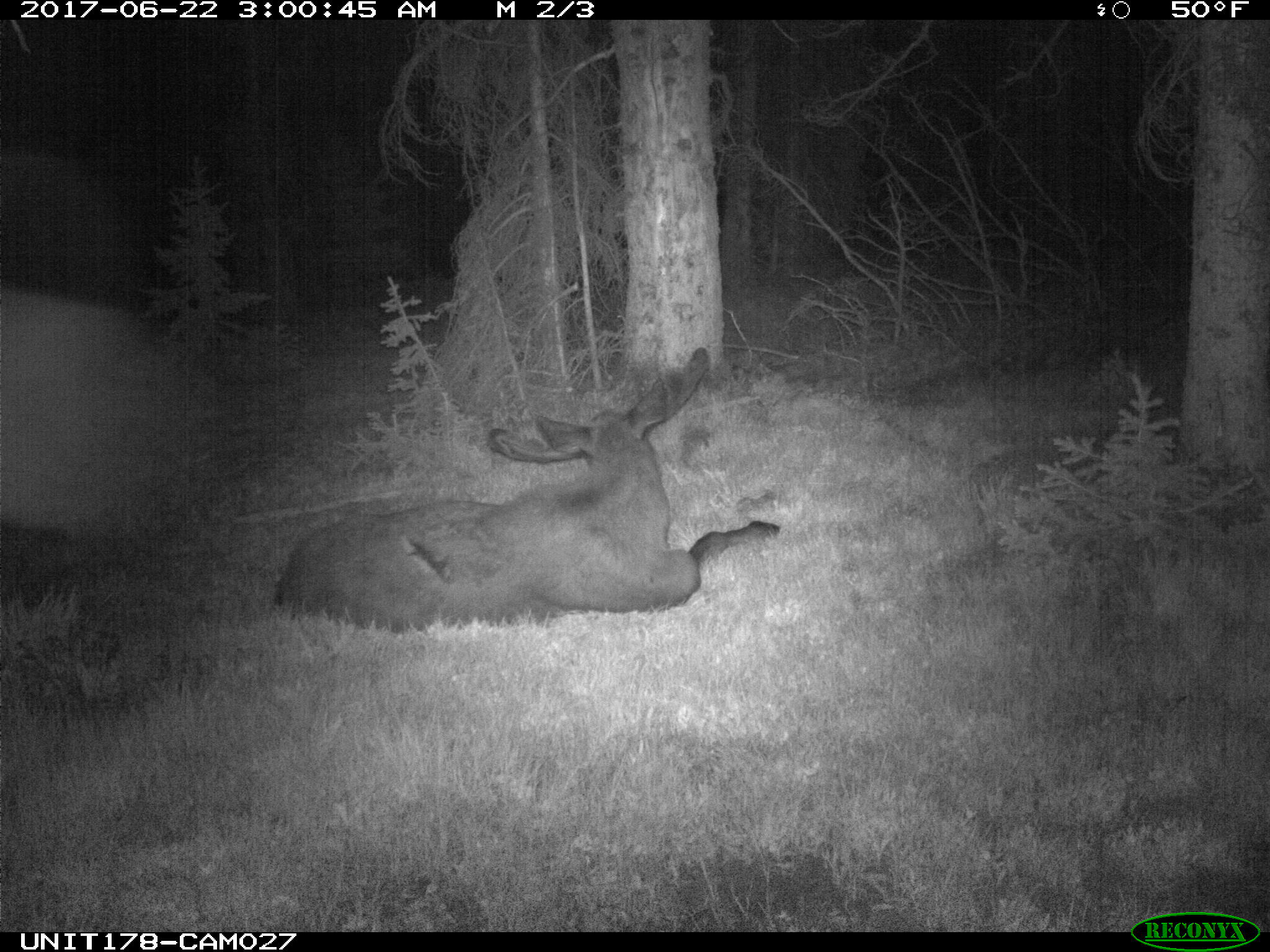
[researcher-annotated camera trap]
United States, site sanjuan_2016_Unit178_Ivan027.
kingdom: Animalia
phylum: Chordata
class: Mammalia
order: Artiodactyla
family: Cervidae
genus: Alces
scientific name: Alces alces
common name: moose